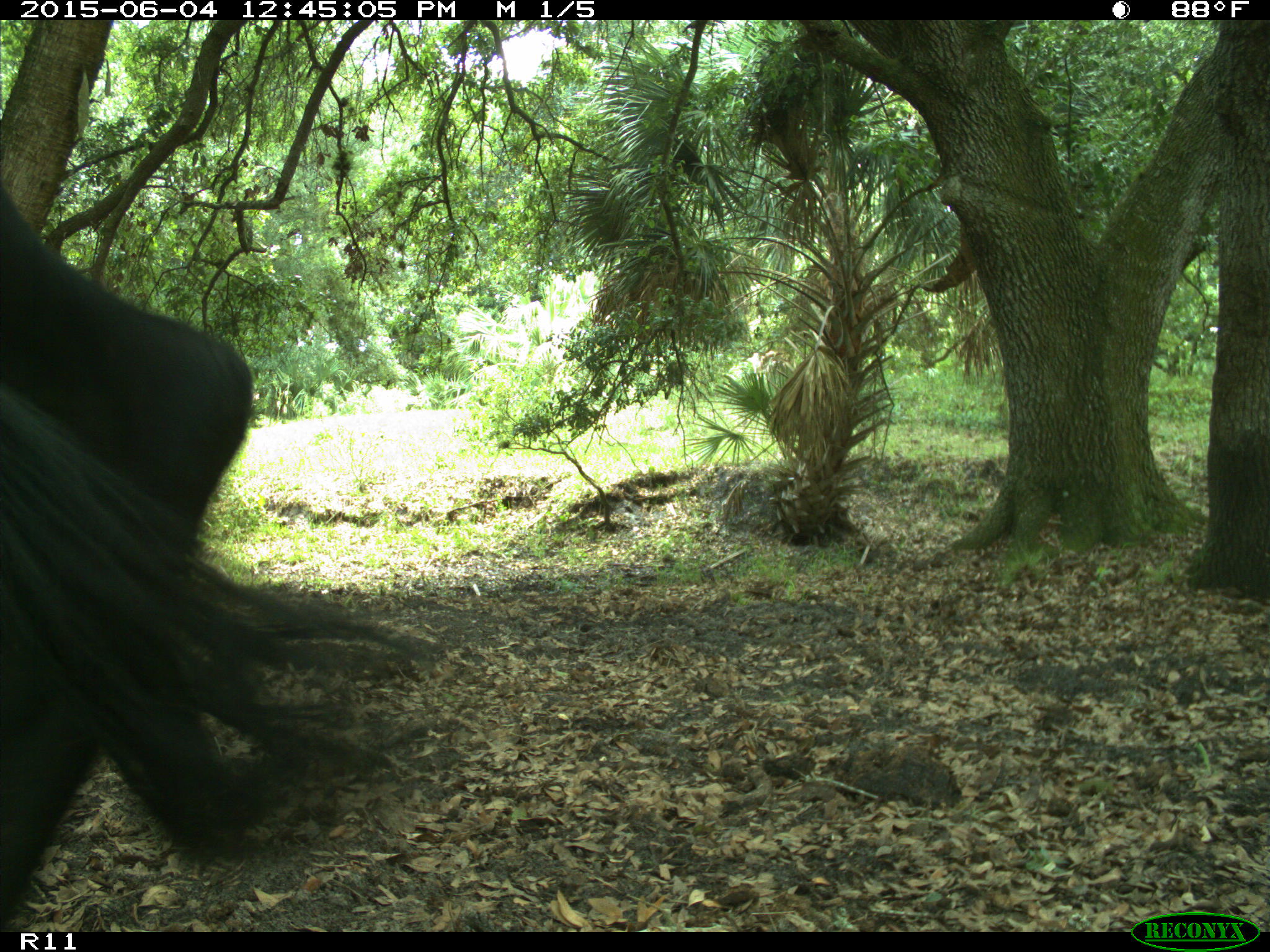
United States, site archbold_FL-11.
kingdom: Animalia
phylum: Chordata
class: Mammalia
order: Artiodactyla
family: Bovidae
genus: Bos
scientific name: Bos taurus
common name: domestic cow